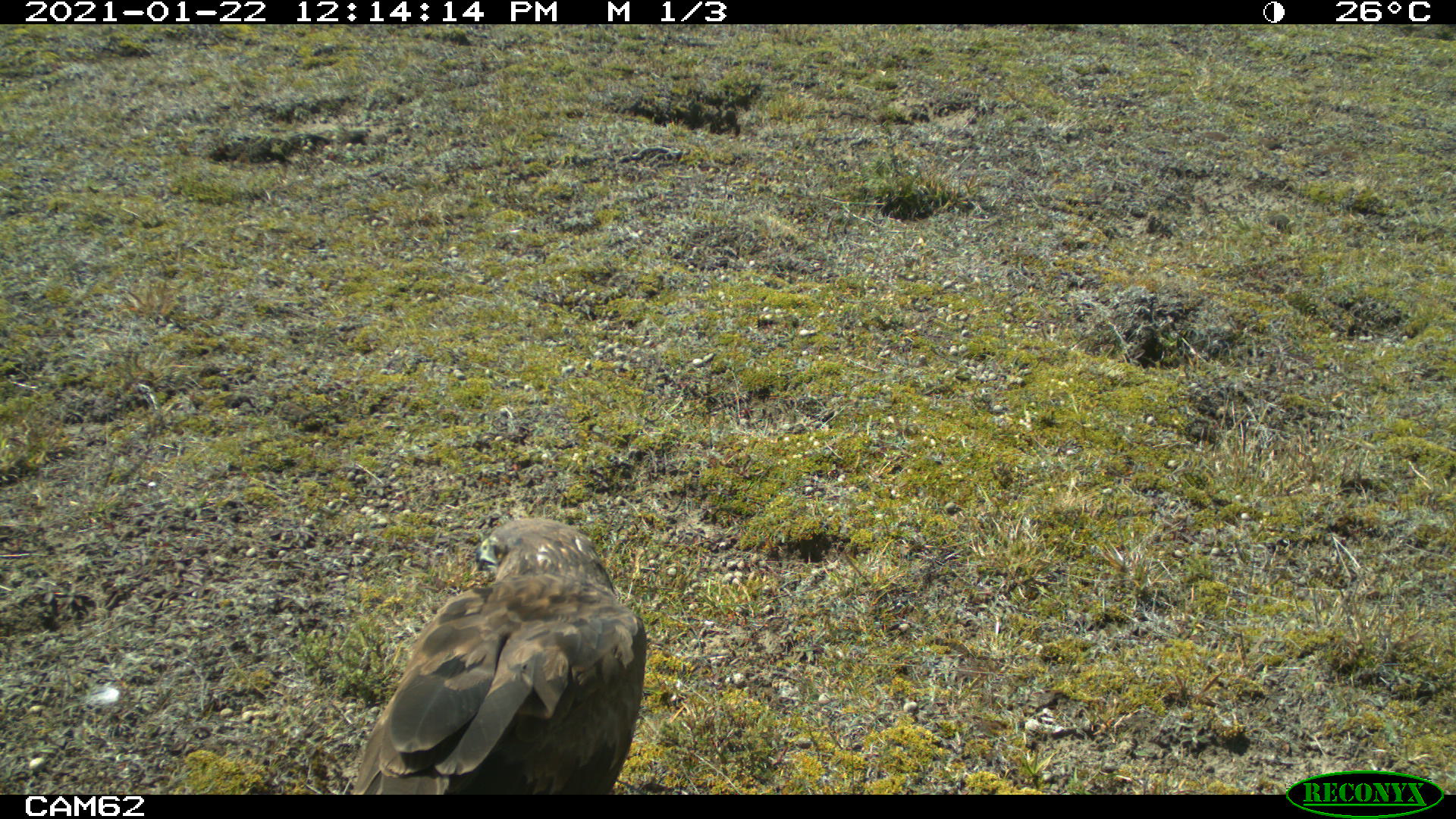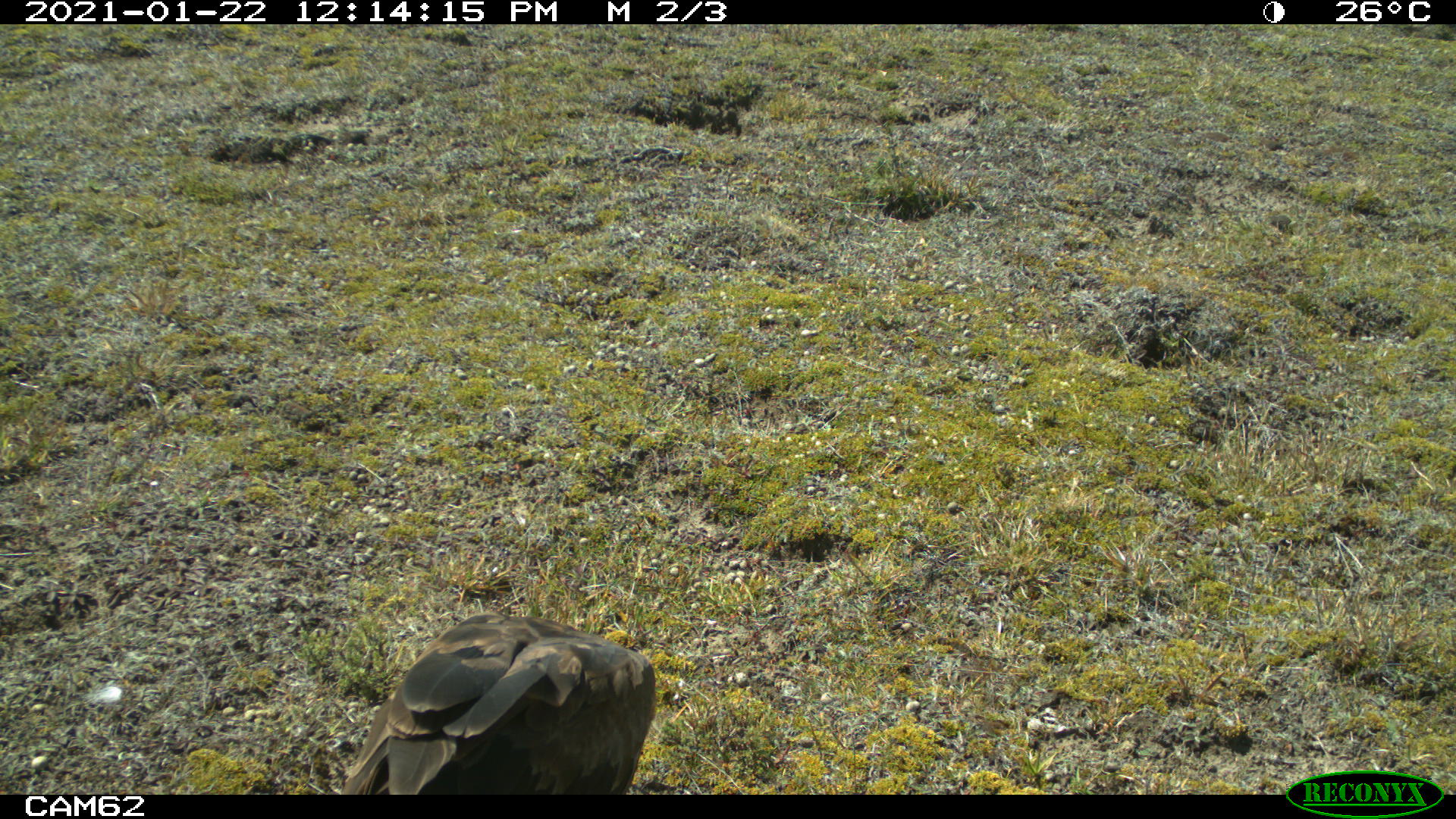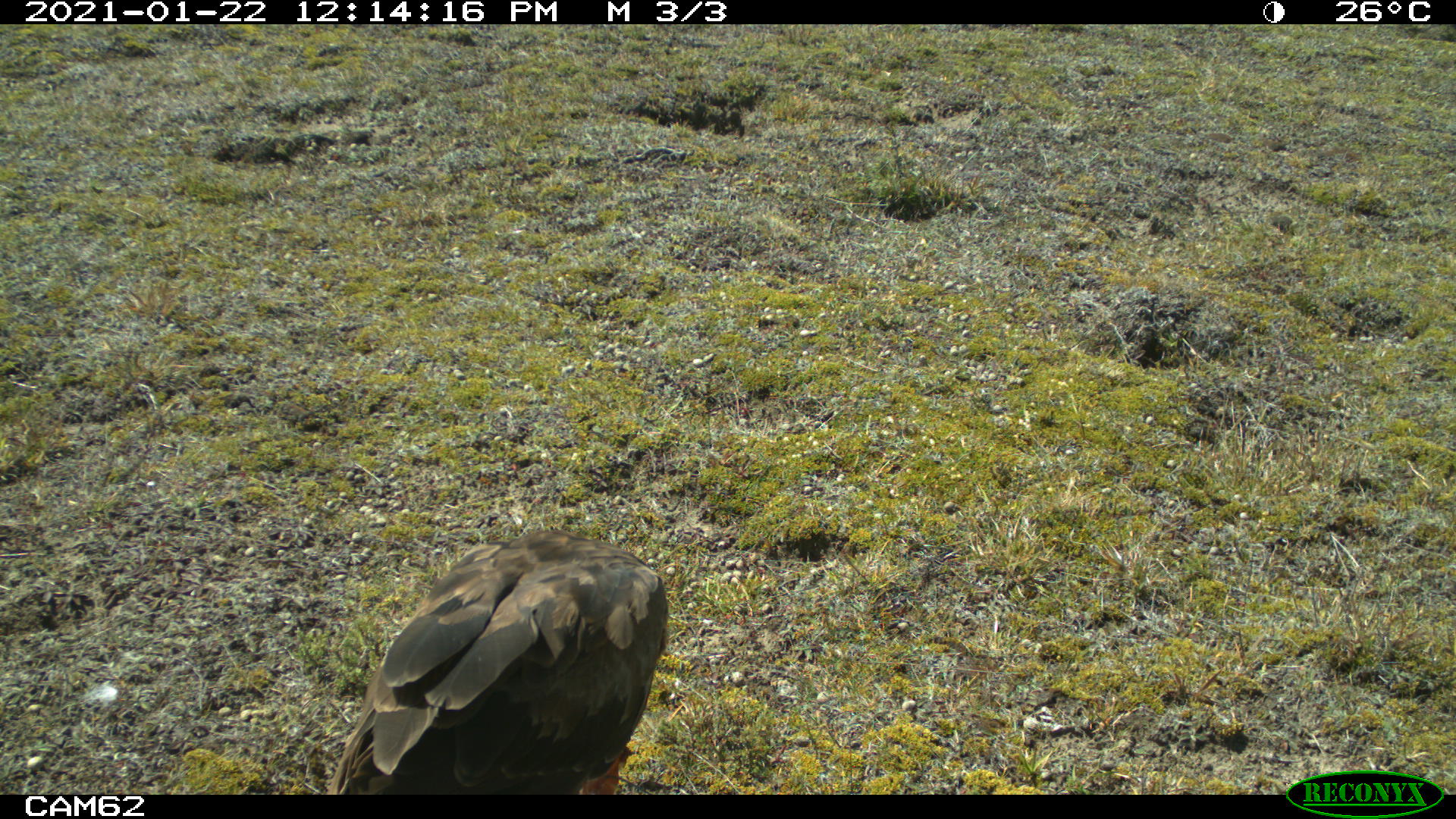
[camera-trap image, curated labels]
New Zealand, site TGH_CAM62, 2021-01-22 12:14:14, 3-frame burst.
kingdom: Animalia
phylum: Chordata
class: Aves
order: Accipitriformes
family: Accipitridae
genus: Circus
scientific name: Circus approximans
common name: swamp harrier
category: harrier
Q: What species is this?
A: Harrier (swamp harrier) (Circus approximans).